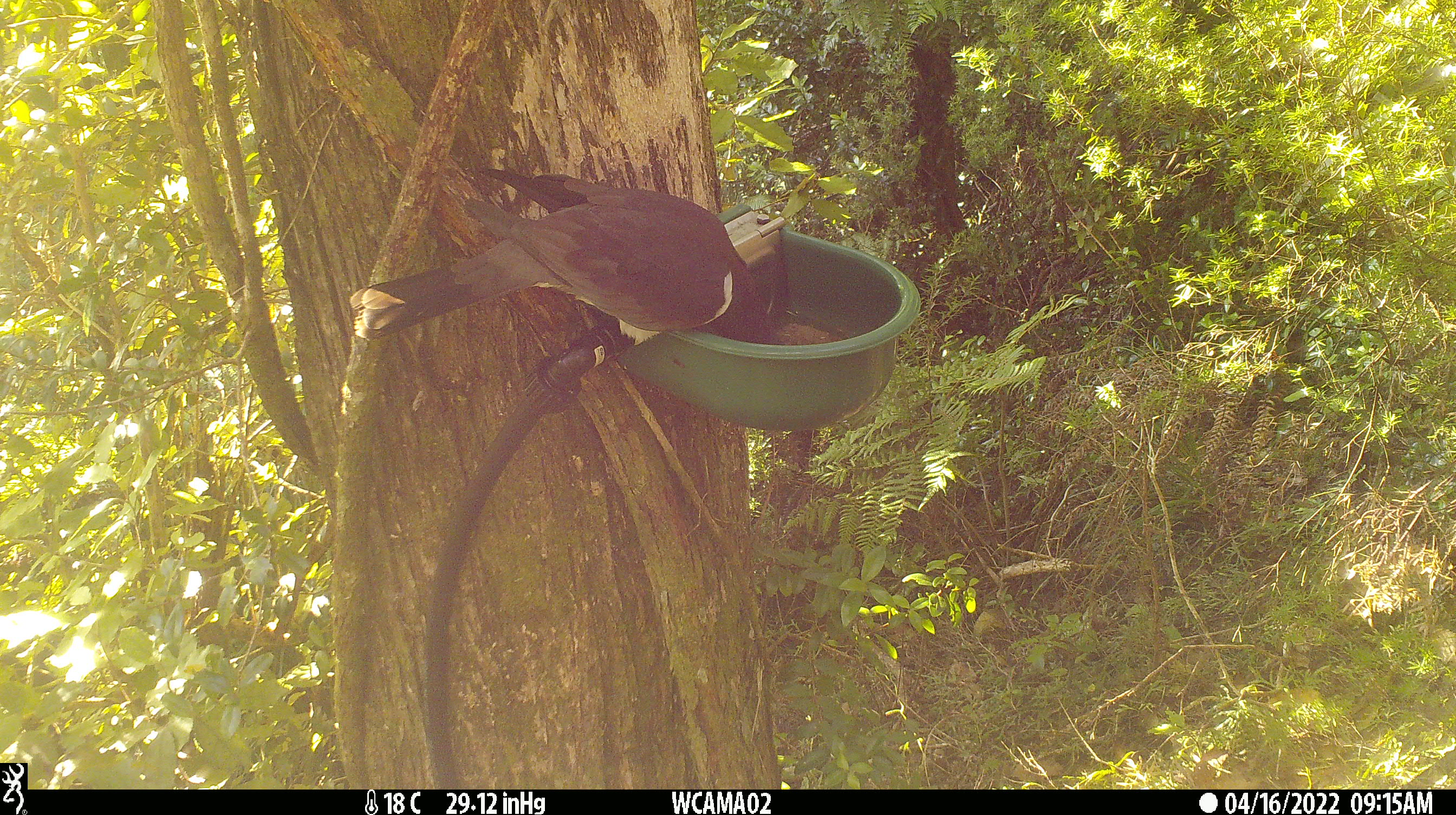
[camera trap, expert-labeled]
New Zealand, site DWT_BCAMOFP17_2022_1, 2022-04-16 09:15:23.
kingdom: Animalia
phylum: Chordata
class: Aves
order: Columbiformes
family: Columbidae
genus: Hemiphaga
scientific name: Hemiphaga novaeseelandiae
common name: new zealand pigeon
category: kereru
Kereru (new zealand pigeon) (Hemiphaga novaeseelandiae).